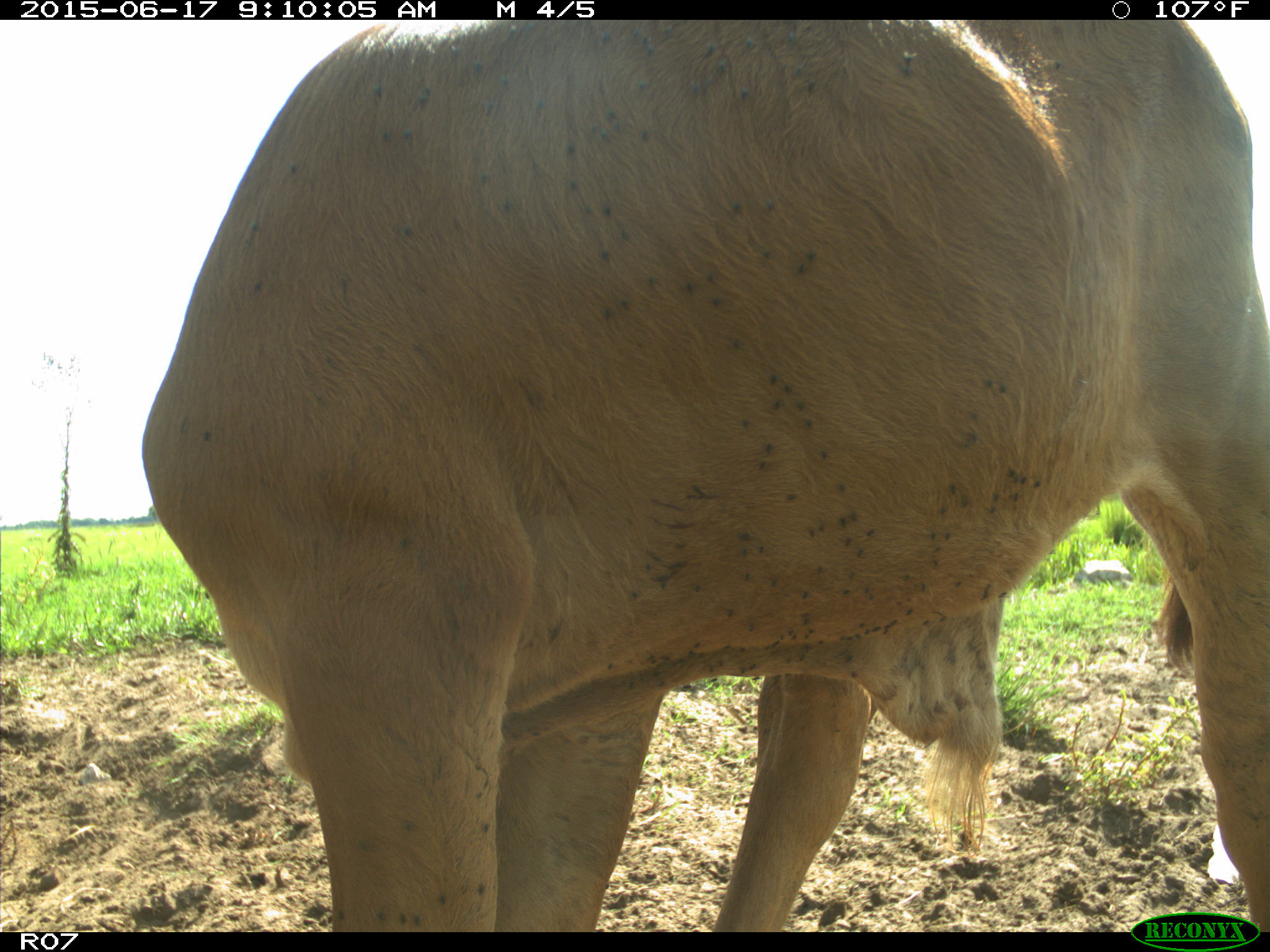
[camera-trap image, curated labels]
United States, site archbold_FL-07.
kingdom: Animalia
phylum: Chordata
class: Mammalia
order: Artiodactyla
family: Bovidae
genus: Bos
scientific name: Bos taurus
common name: domestic cow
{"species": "Bos taurus (domestic cow)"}